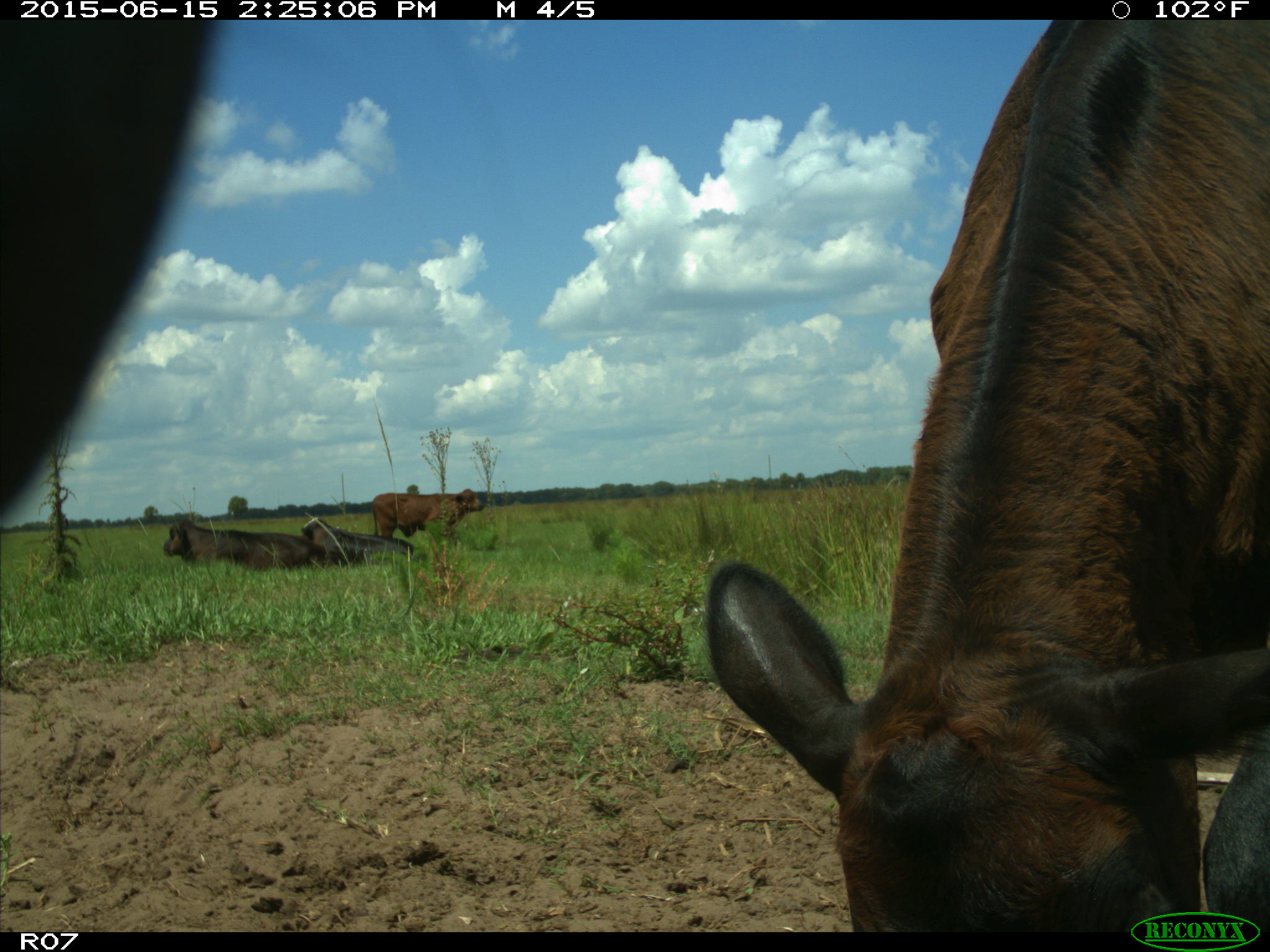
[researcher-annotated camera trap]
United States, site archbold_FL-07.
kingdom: Animalia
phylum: Chordata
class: Mammalia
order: Artiodactyla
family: Bovidae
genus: Bos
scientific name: Bos taurus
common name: domestic cow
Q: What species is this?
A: Bos taurus (domestic cow).